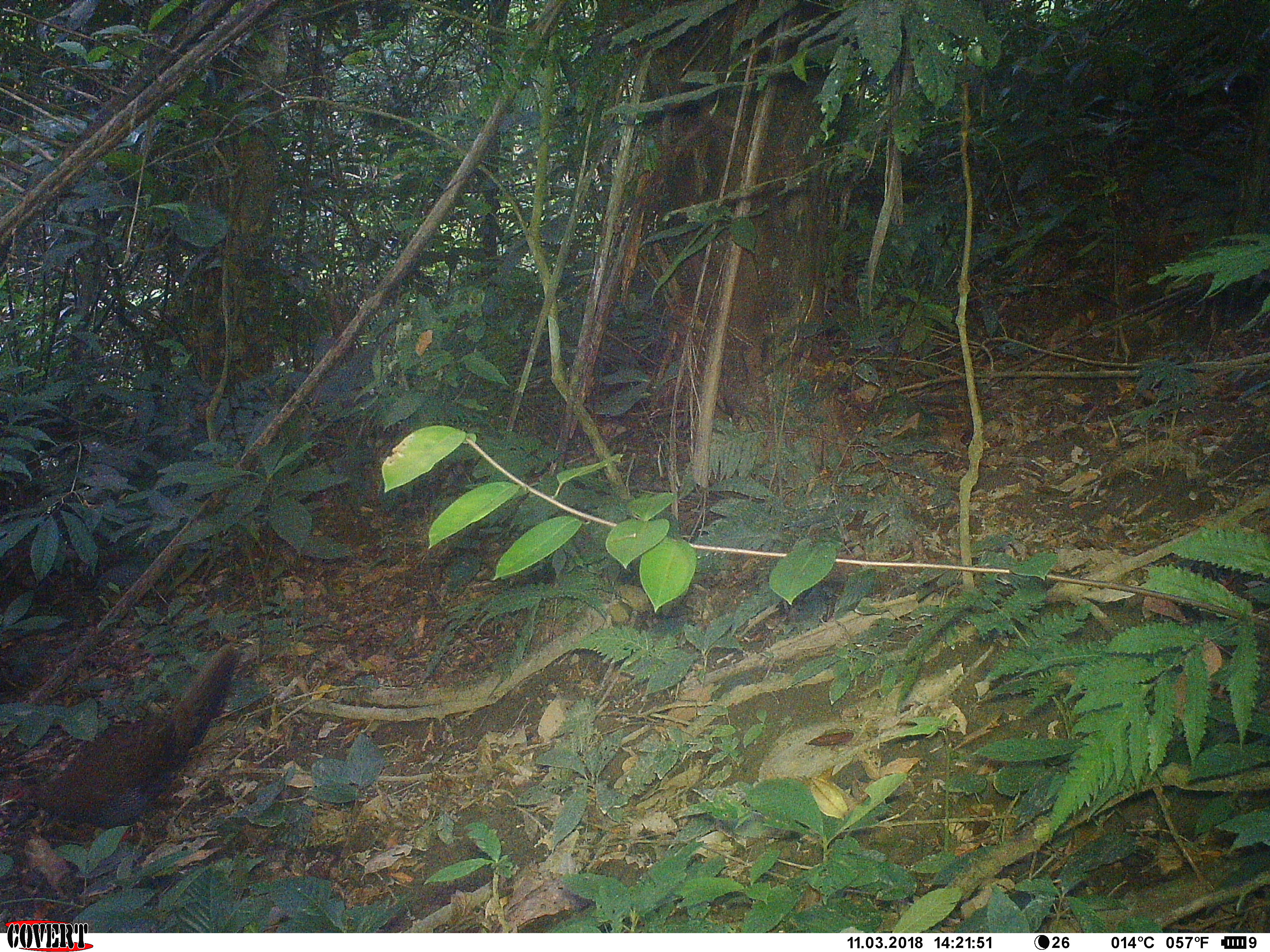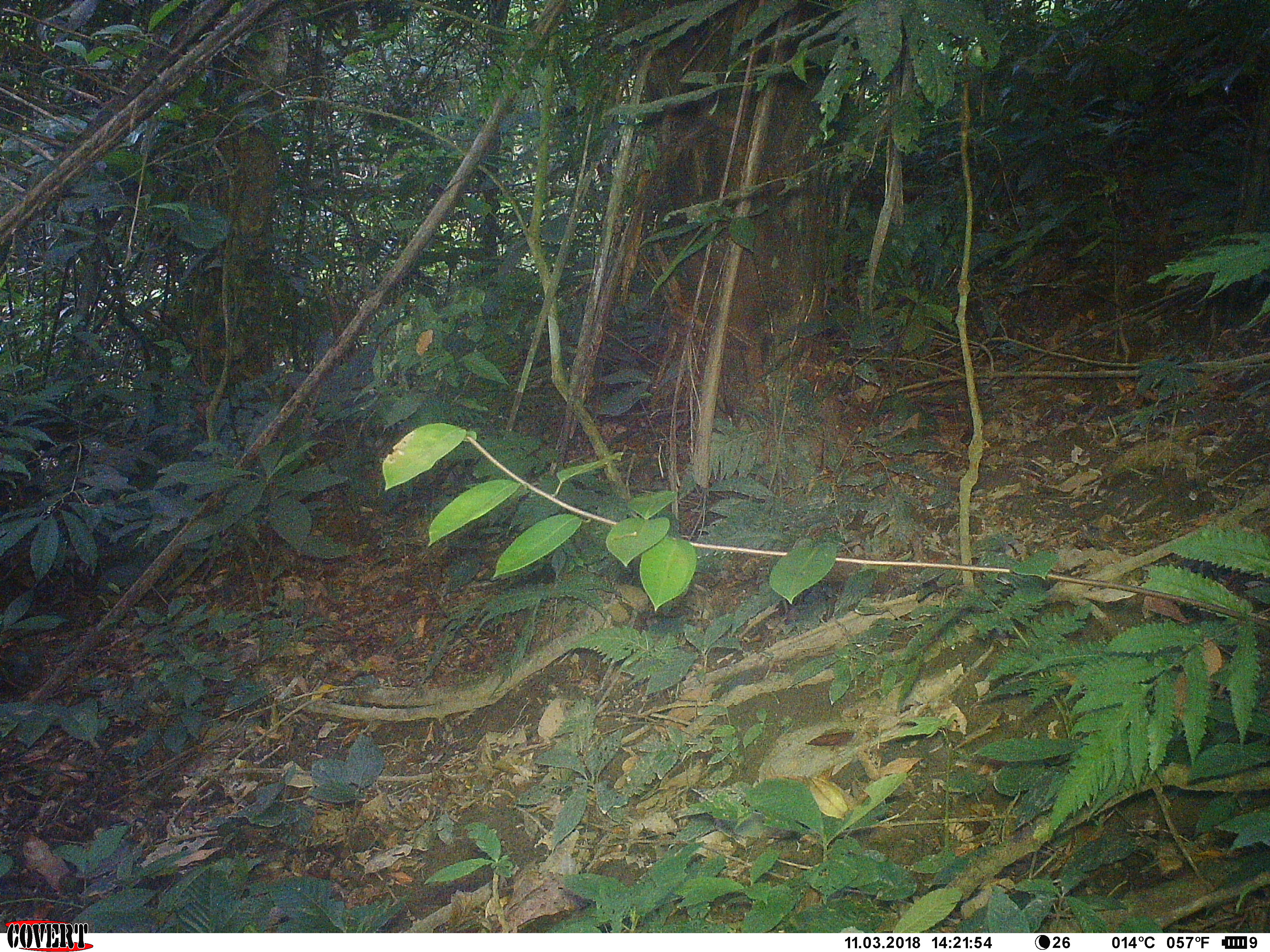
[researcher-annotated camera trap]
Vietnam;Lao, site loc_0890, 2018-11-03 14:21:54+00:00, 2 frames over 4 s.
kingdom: Animalia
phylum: Chordata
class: Aves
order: Galliformes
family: Phasianidae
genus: Lophura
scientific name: Lophura nycthemera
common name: silver pheasant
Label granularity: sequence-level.